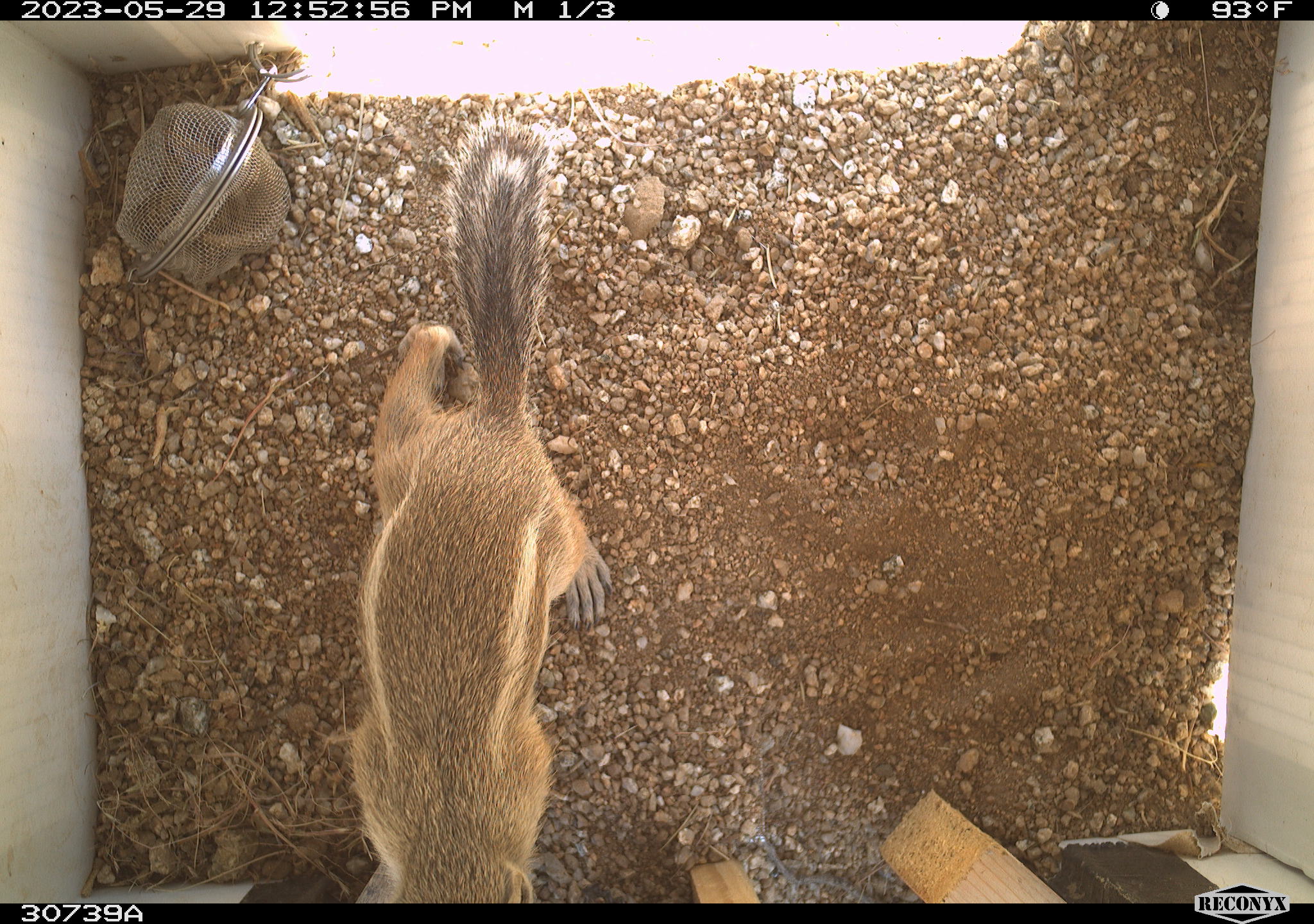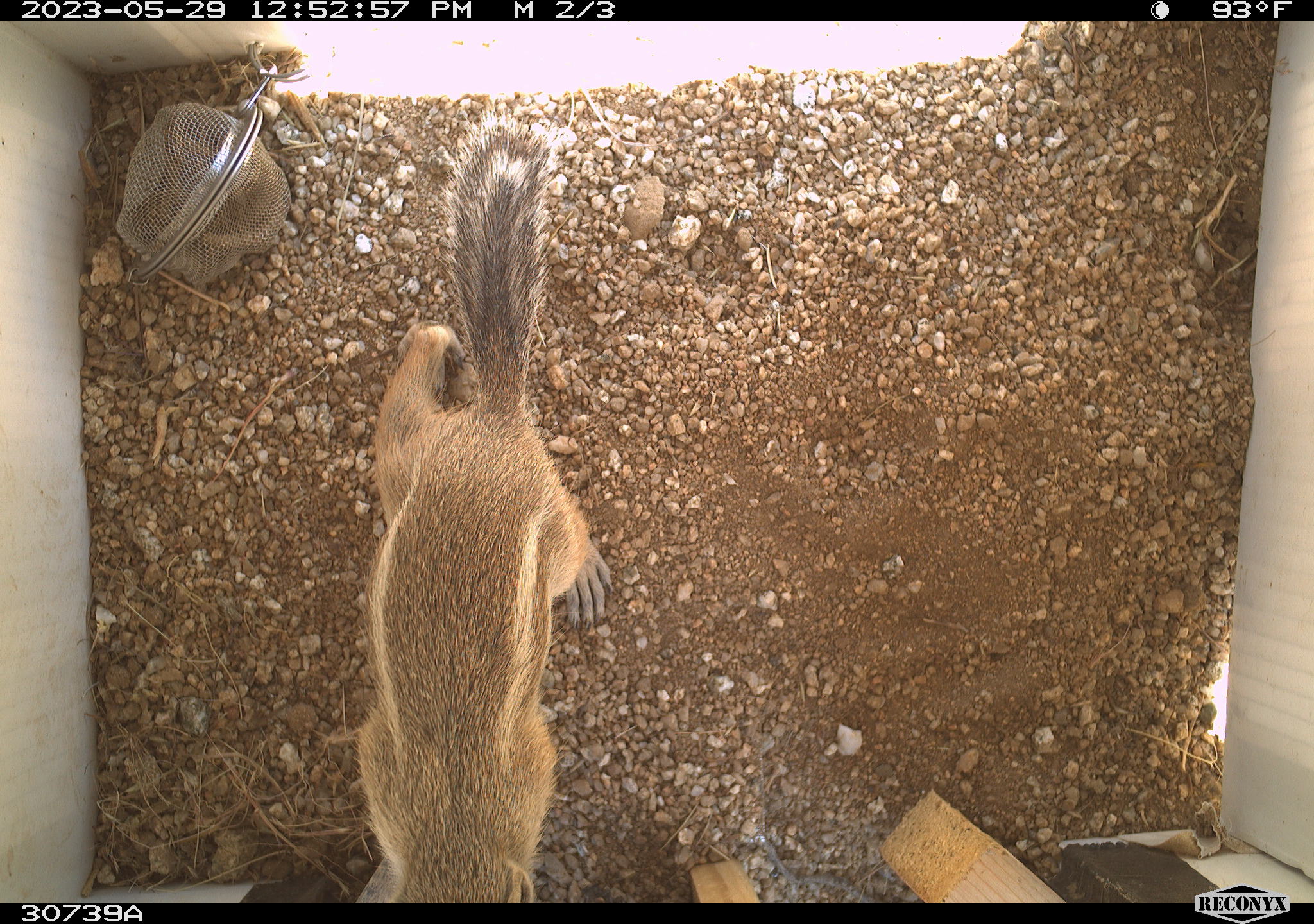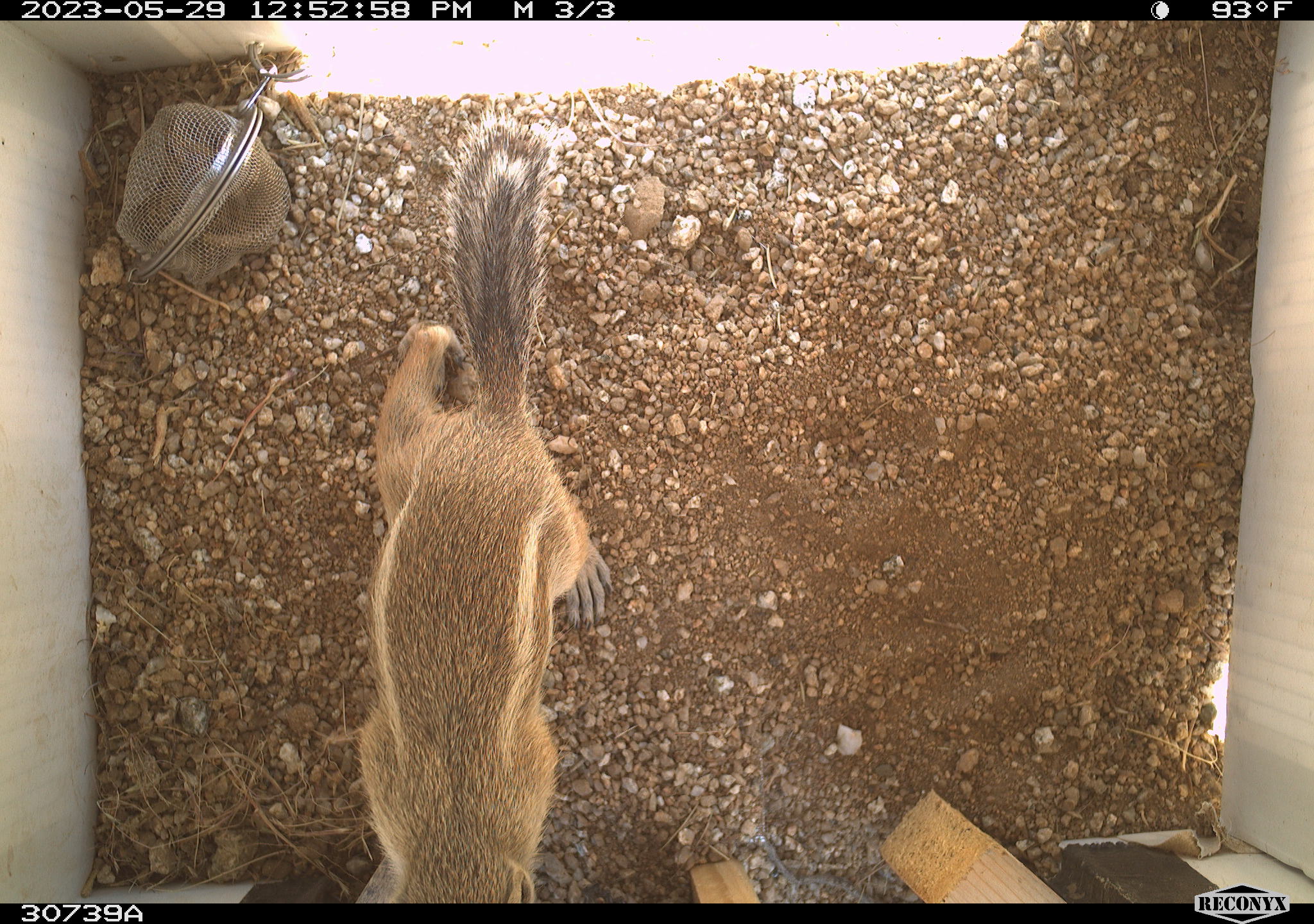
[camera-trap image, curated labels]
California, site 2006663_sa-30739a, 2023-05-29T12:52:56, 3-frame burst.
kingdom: Animalia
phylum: Chordata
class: Mammalia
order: Rodentia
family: Sciuridae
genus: Ammospermophilus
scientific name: Ammospermophilus leucurus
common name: white-tailed antelope squirrel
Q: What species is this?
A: White-tailed antelope squirrel (Ammospermophilus leucurus).